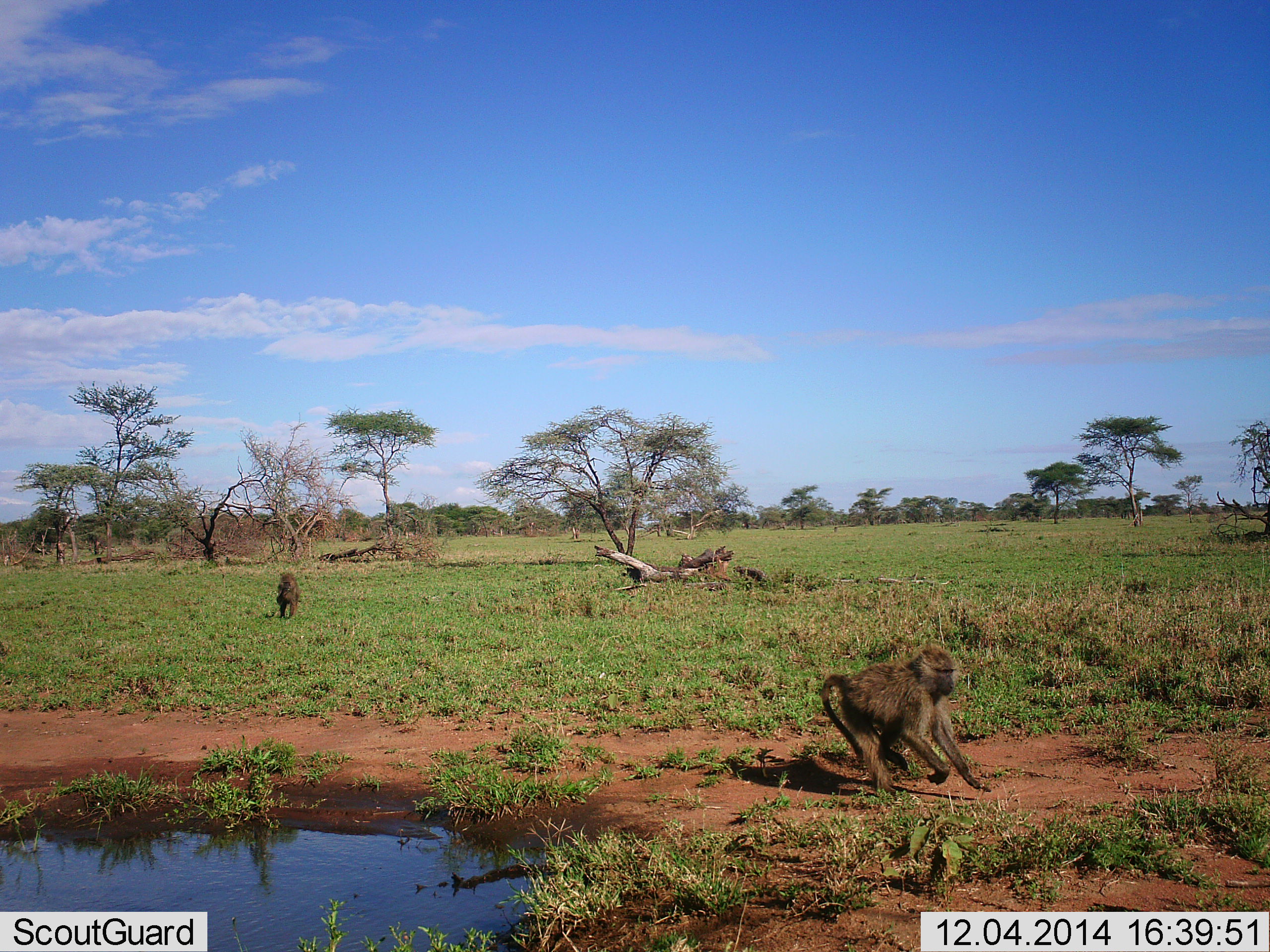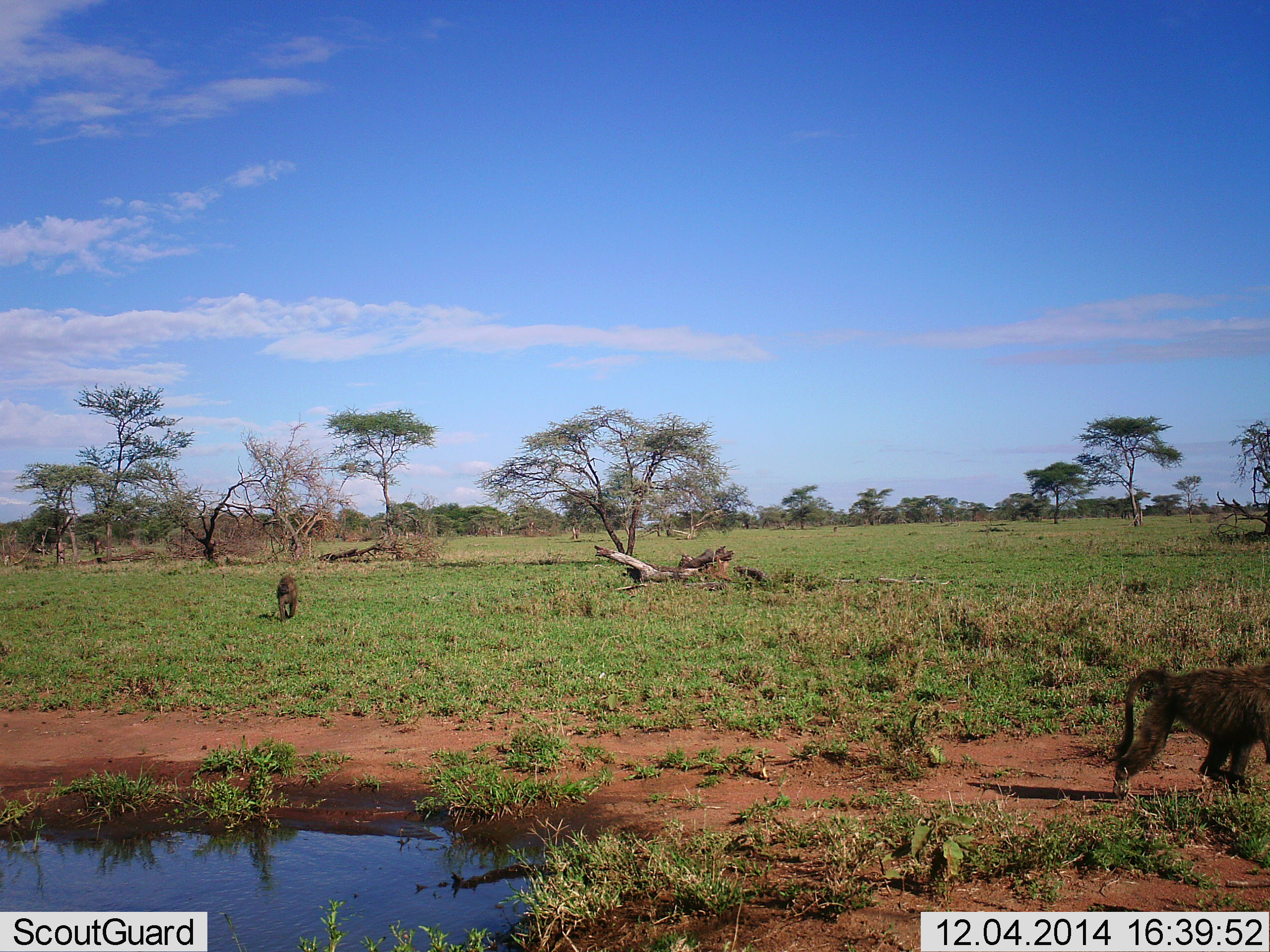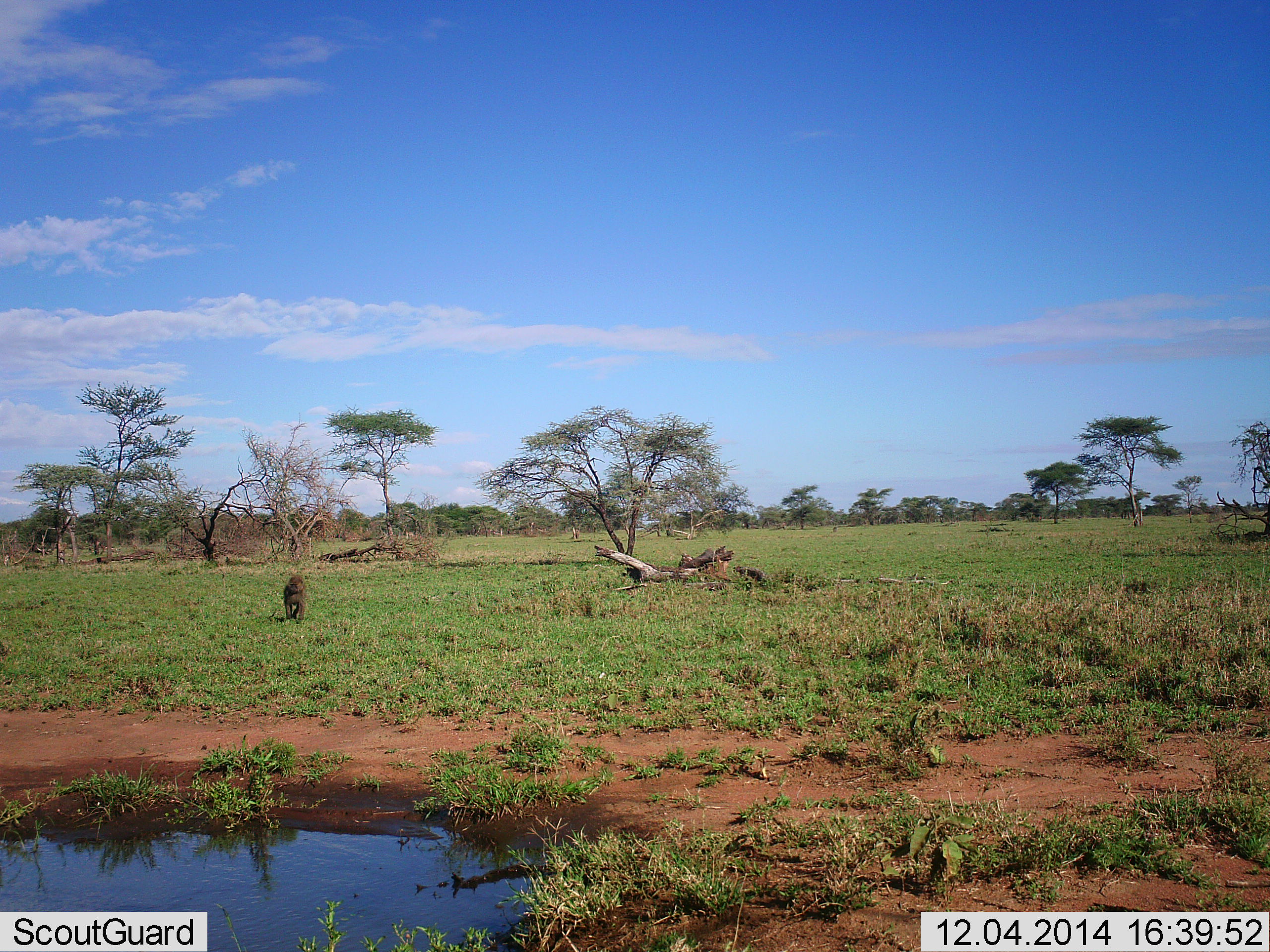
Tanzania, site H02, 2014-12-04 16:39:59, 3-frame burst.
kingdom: Animalia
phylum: Chordata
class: Mammalia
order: Primates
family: Cercopithecidae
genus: Papio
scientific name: Papio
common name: baboon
Baboon (Papio), count 2. Behavior (volunteer vote fractions): standing 10%, resting 0%, moving 90%, interacting 0%. Young present (vote fraction): 0%. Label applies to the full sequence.